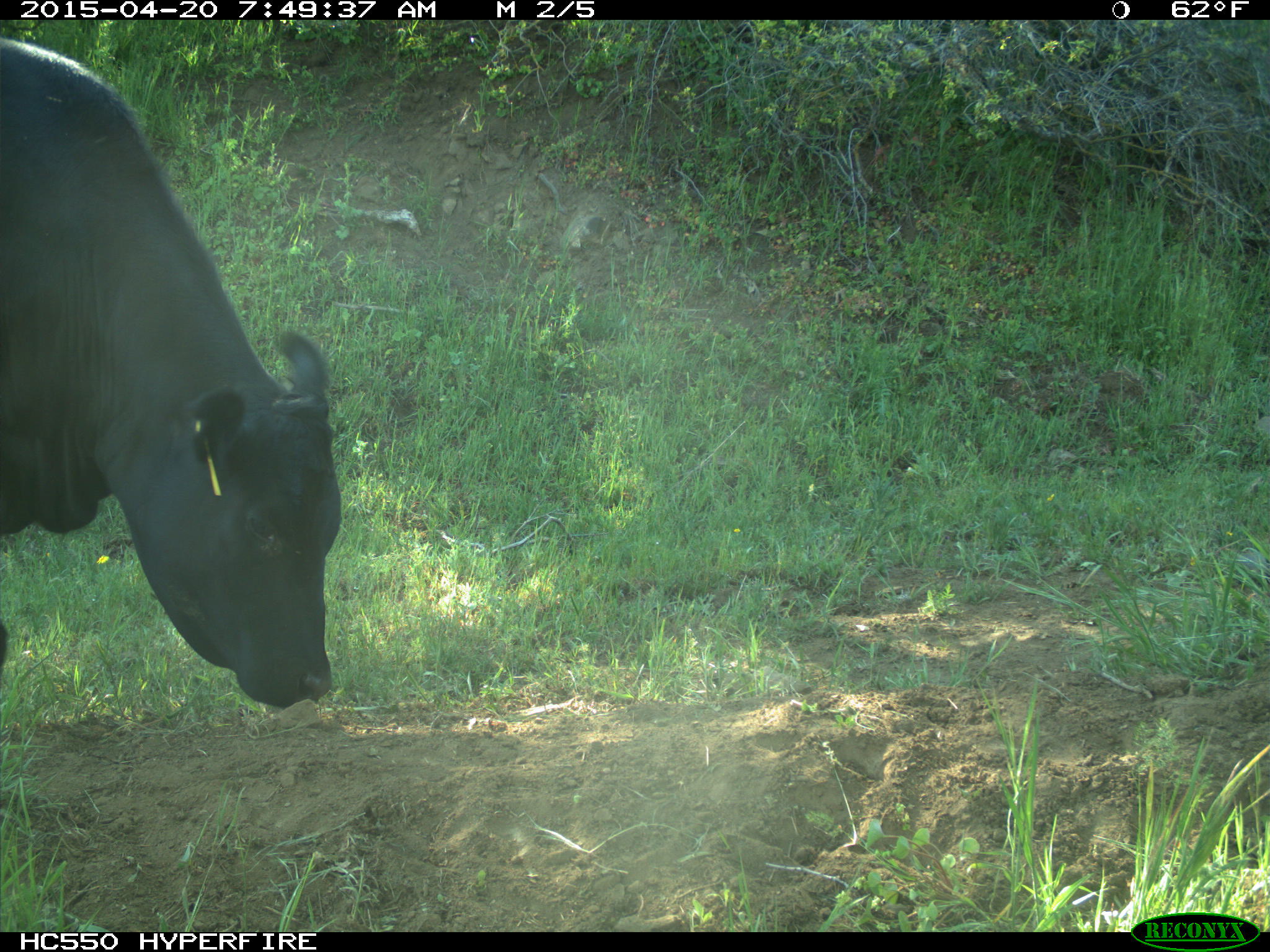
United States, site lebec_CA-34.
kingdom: Animalia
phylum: Chordata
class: Mammalia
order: Artiodactyla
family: Bovidae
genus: Bos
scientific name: Bos taurus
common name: domestic cow